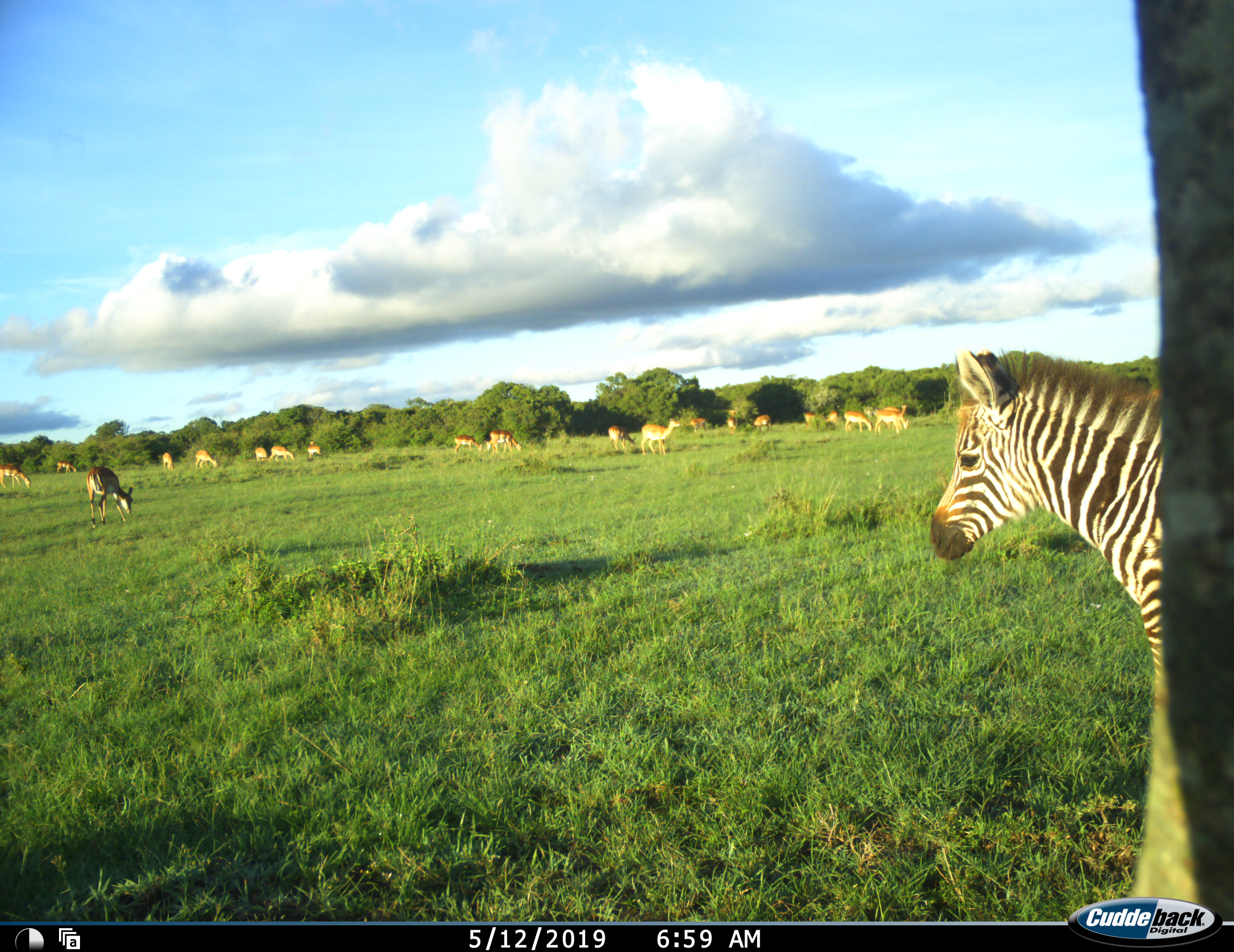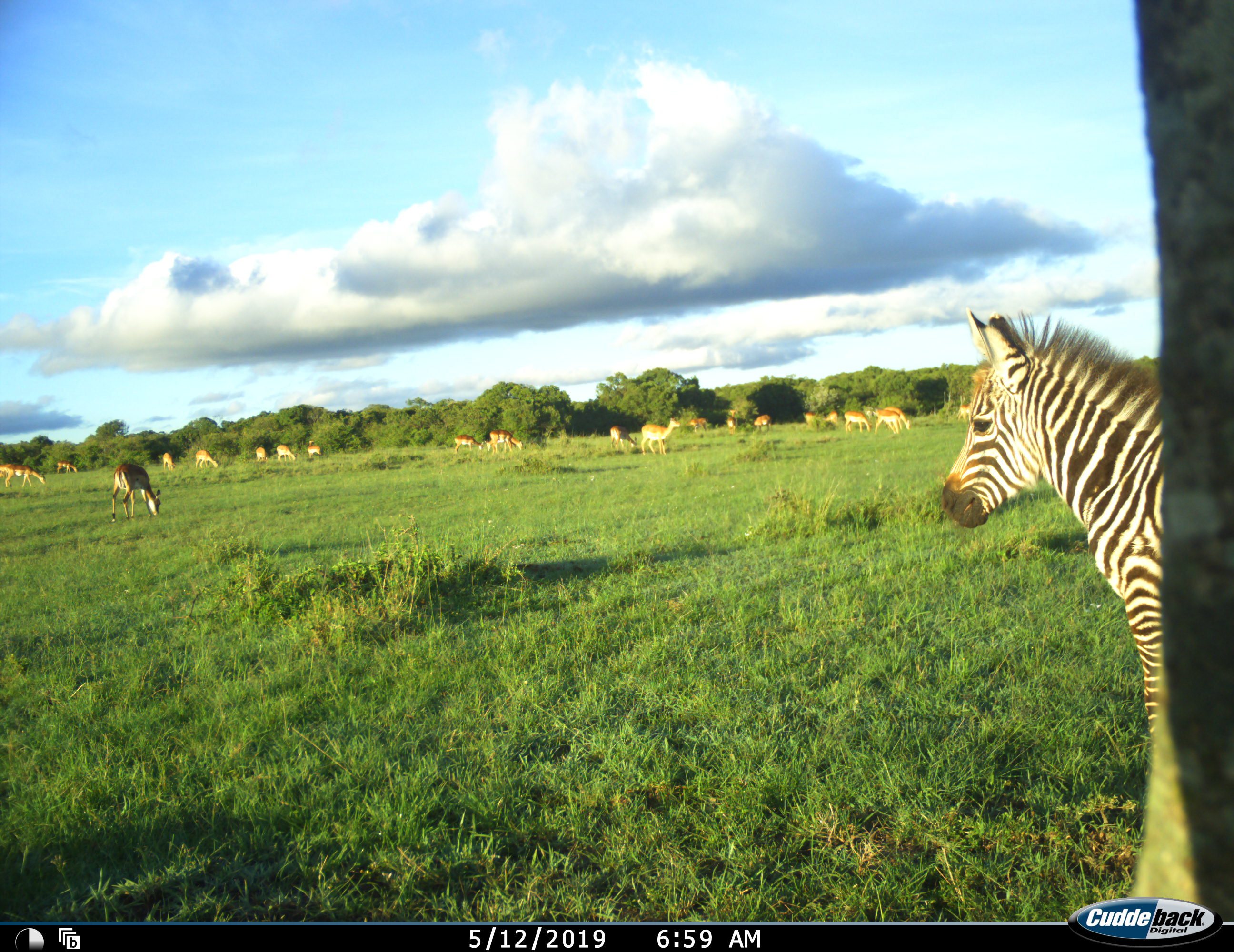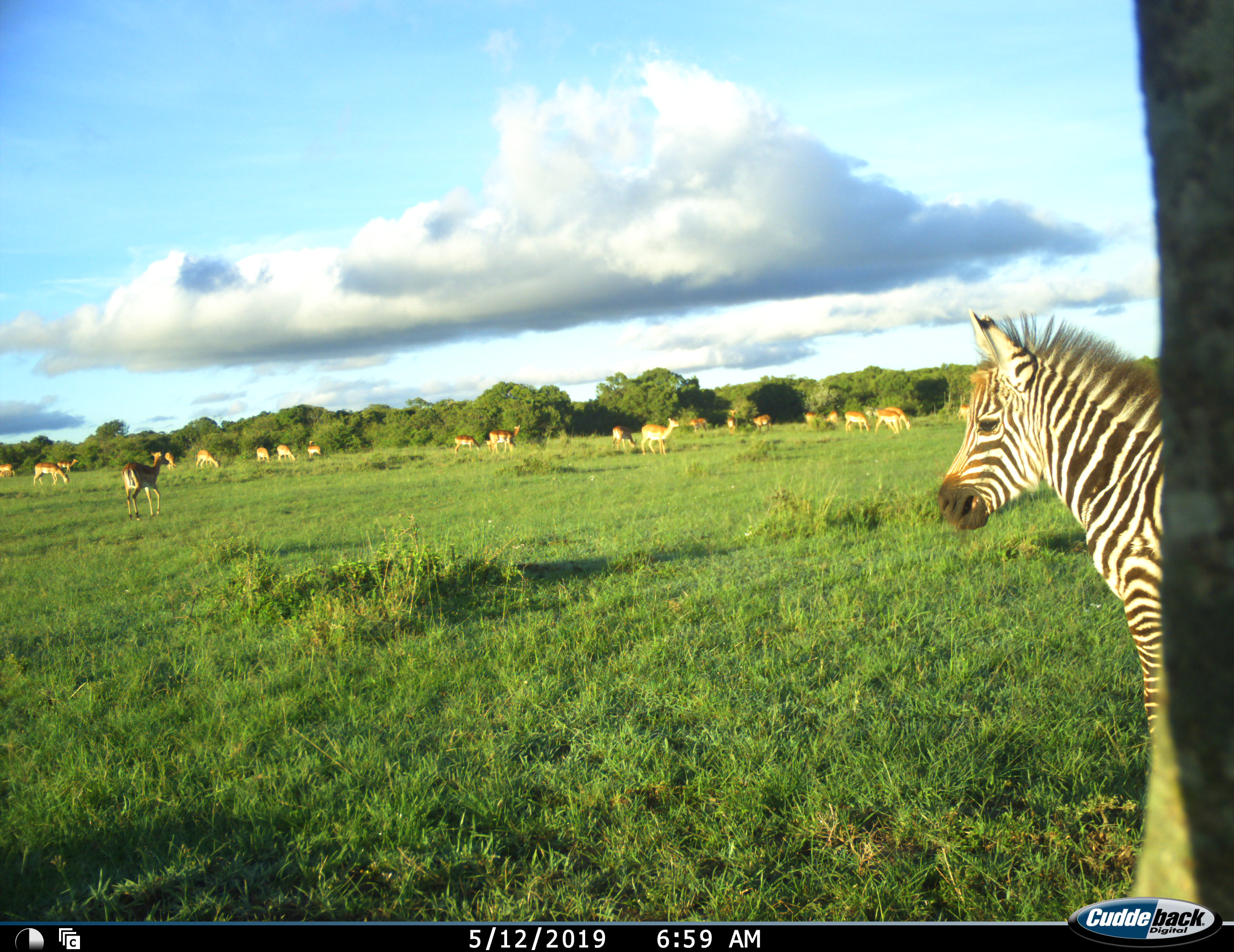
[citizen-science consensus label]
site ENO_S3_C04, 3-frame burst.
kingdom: Animalia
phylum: Chordata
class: Mammalia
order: Artiodactyla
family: Bovidae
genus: Aepyceros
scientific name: Aepyceros melampus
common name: impala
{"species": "impala (Aepyceros melampus)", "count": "11-50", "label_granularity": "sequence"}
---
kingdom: Animalia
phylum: Chordata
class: Mammalia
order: Perissodactyla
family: Equidae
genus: Equus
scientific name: Equus quagga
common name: plains zebra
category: zebraplains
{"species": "zebraplains (plains zebra) (Equus quagga)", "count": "1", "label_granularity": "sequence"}